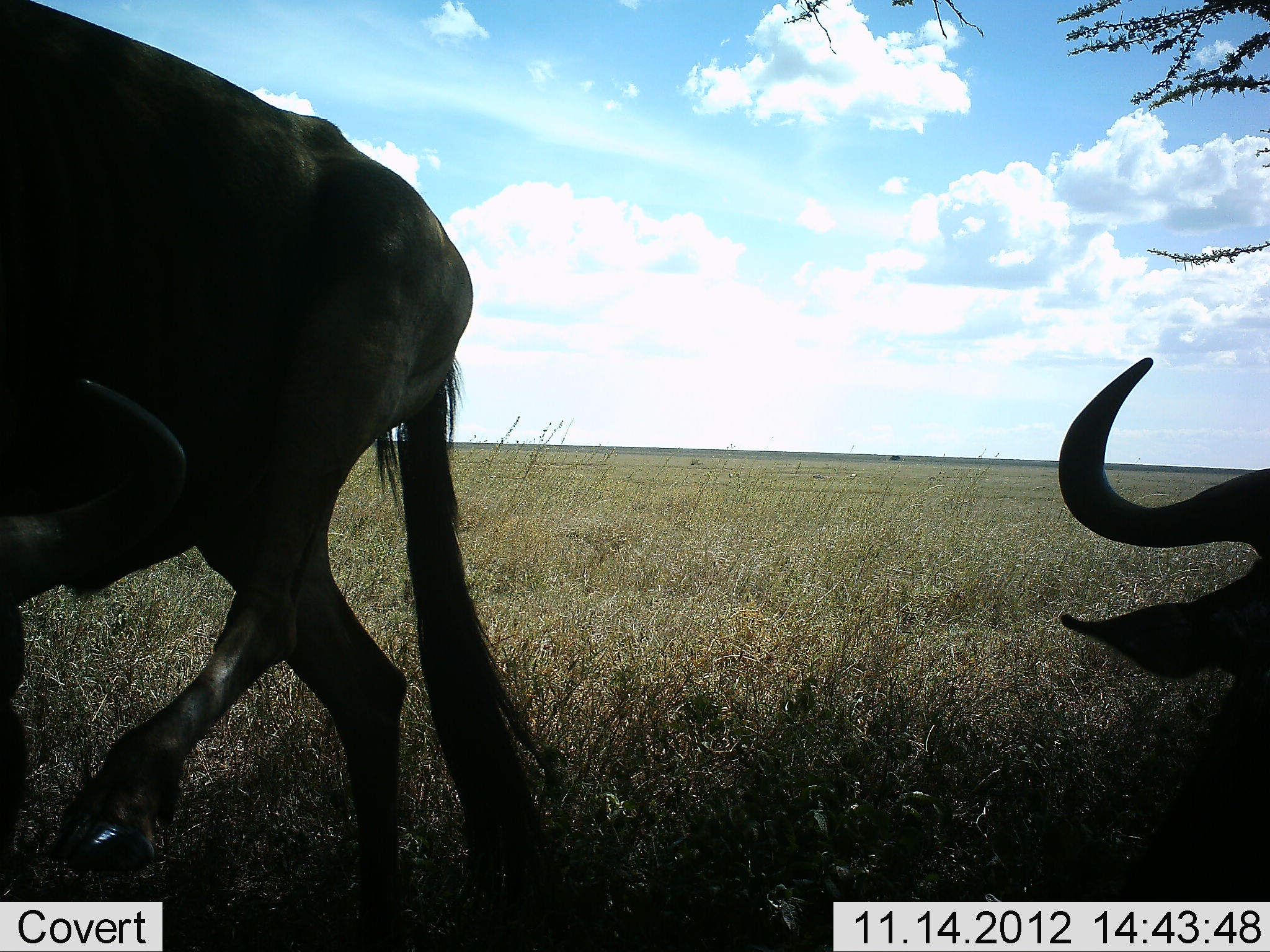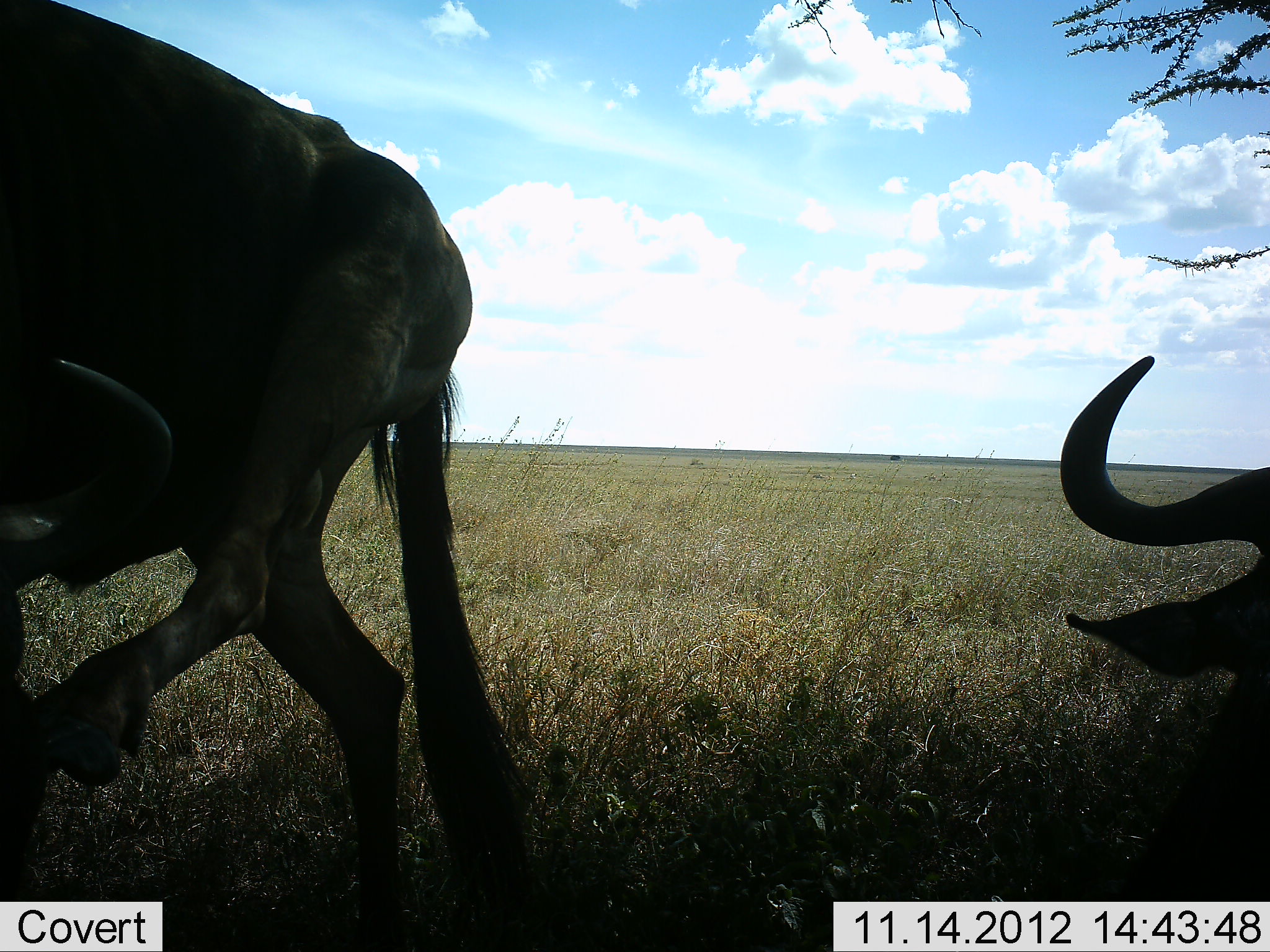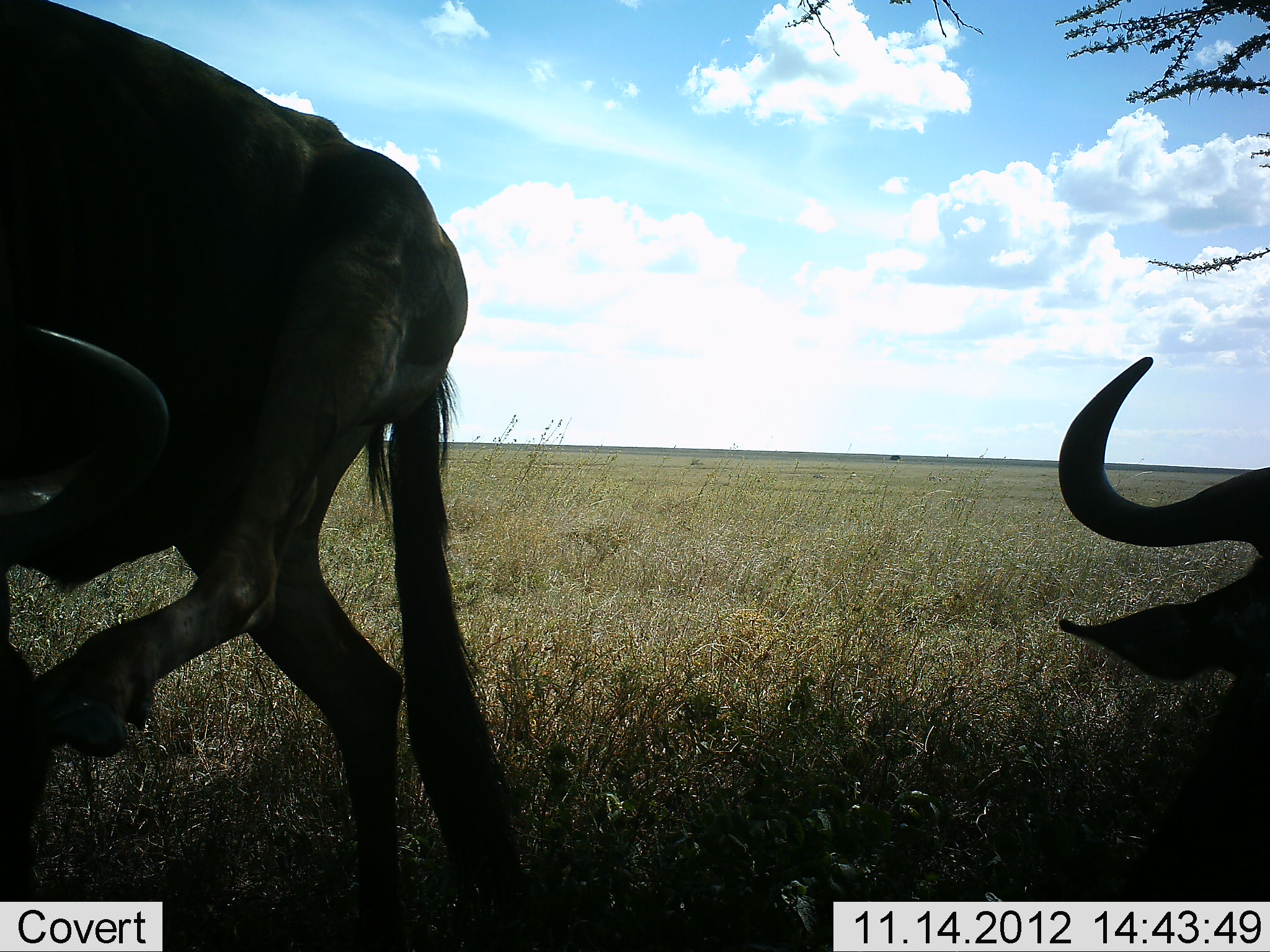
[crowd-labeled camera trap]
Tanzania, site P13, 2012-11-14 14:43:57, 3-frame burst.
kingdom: Animalia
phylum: Chordata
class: Mammalia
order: Artiodactyla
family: Bovidae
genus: Connochaetes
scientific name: Connochaetes taurinus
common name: blue wildebeest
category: wildebeest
Wildebeest (blue wildebeest) (Connochaetes taurinus), count 2. Behavior (volunteer vote fractions): standing 70%, resting 70%, moving 30%, interacting 10%. Young present (vote fraction): 0%. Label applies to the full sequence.